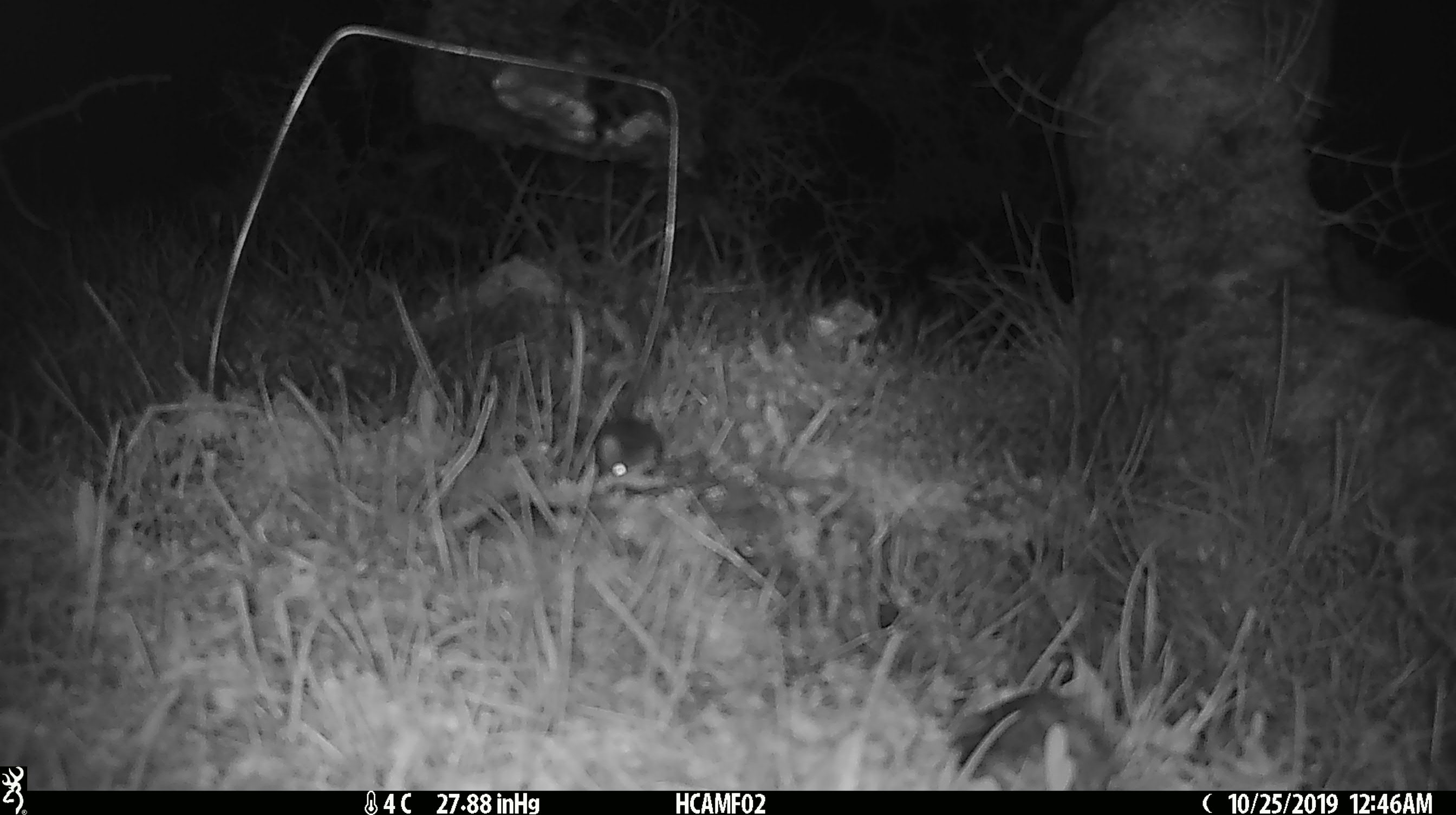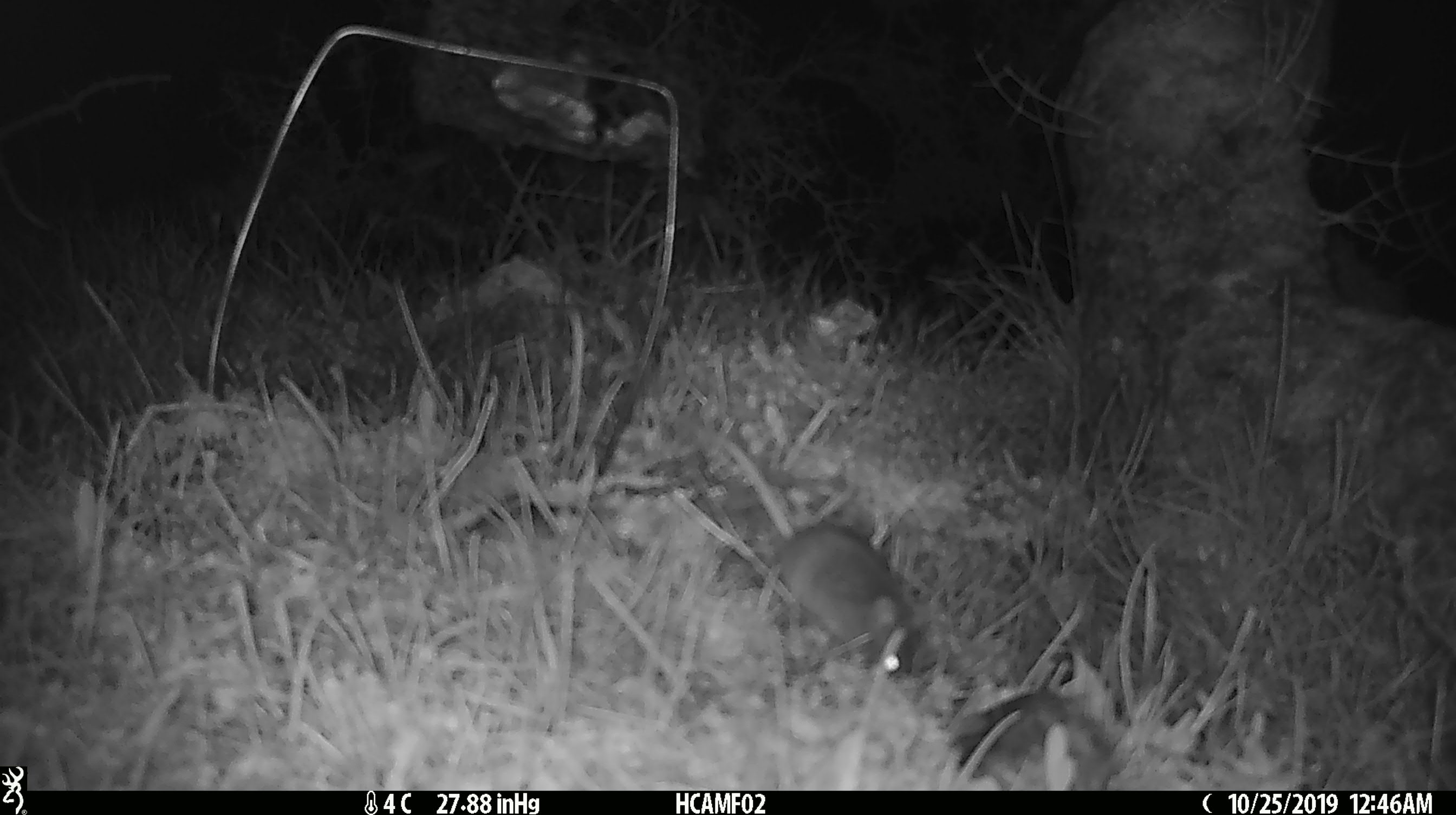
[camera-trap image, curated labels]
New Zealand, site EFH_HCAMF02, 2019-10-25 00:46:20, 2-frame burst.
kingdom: Animalia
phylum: Chordata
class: Mammalia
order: Rodentia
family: Muridae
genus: Mus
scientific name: Mus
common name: mouse